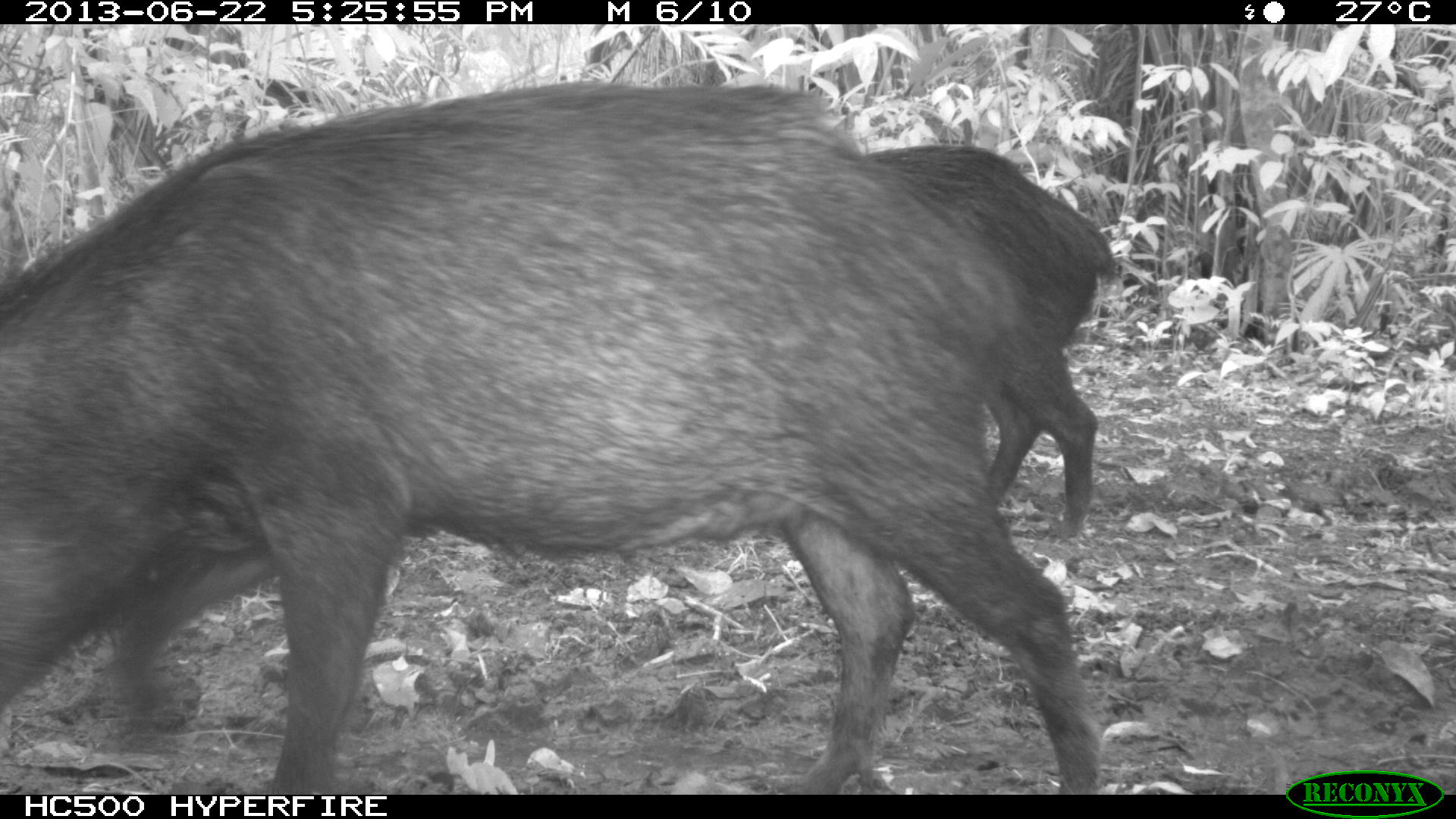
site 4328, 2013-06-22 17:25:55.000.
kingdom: Animalia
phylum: Chordata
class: Mammalia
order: Artiodactyla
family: Tayassuidae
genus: Tayassu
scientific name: Tayassu pecari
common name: white-lipped peccary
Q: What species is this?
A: Tayassu pecari (white-lipped peccary).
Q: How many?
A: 13.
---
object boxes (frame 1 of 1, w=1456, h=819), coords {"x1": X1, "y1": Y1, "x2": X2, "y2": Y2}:
tayassu pecari: {"x1": 1, "y1": 82, "x2": 1100, "y2": 795}; {"x1": 865, "y1": 144, "x2": 1122, "y2": 535}